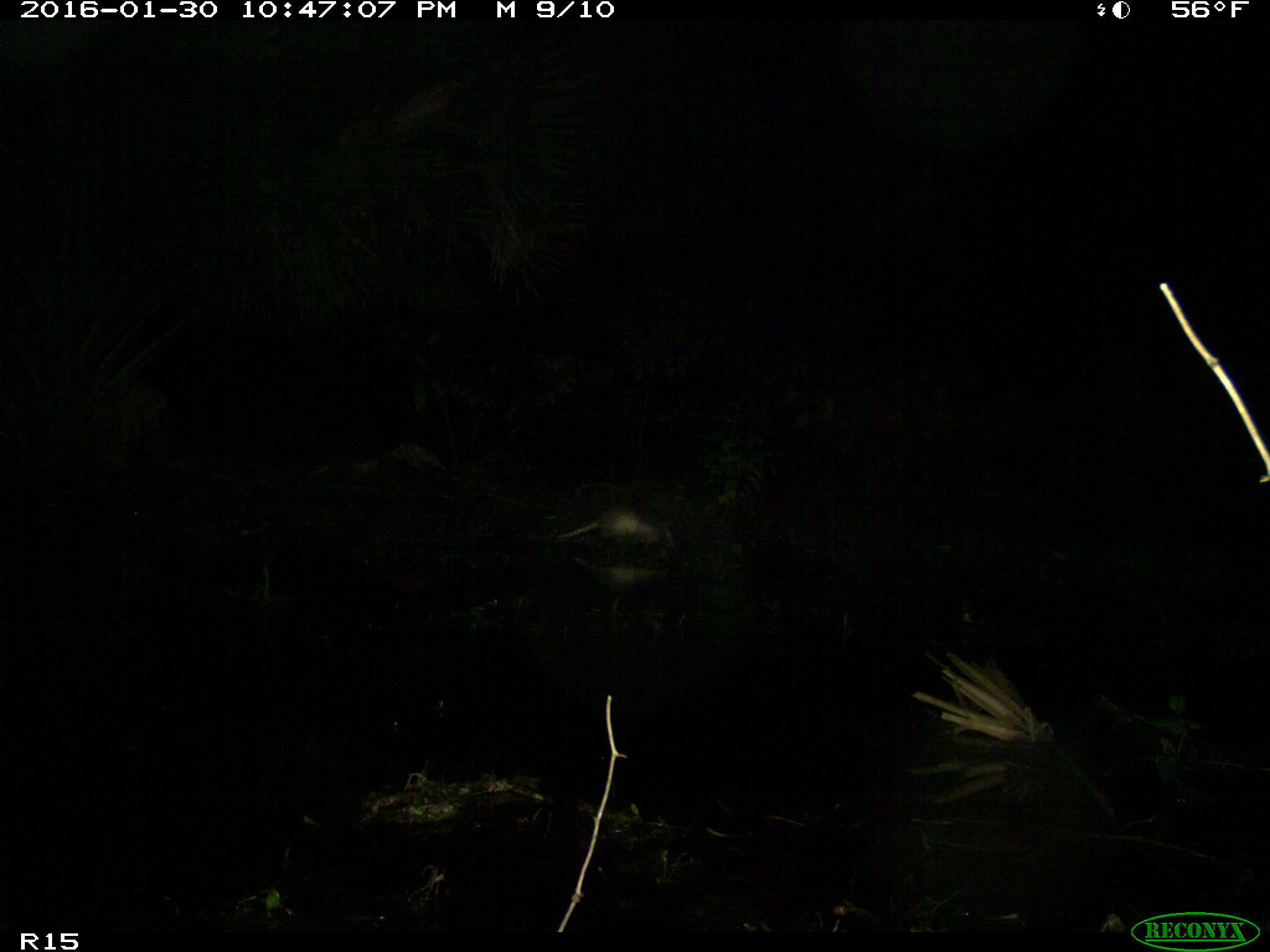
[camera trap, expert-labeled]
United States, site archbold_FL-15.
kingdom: Animalia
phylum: Chordata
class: Mammalia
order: Cingulata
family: Dasypodidae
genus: Dasypus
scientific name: Dasypus novemcinctus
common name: nine-banded armadillo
Dasypus novemcinctus (nine-banded armadillo).